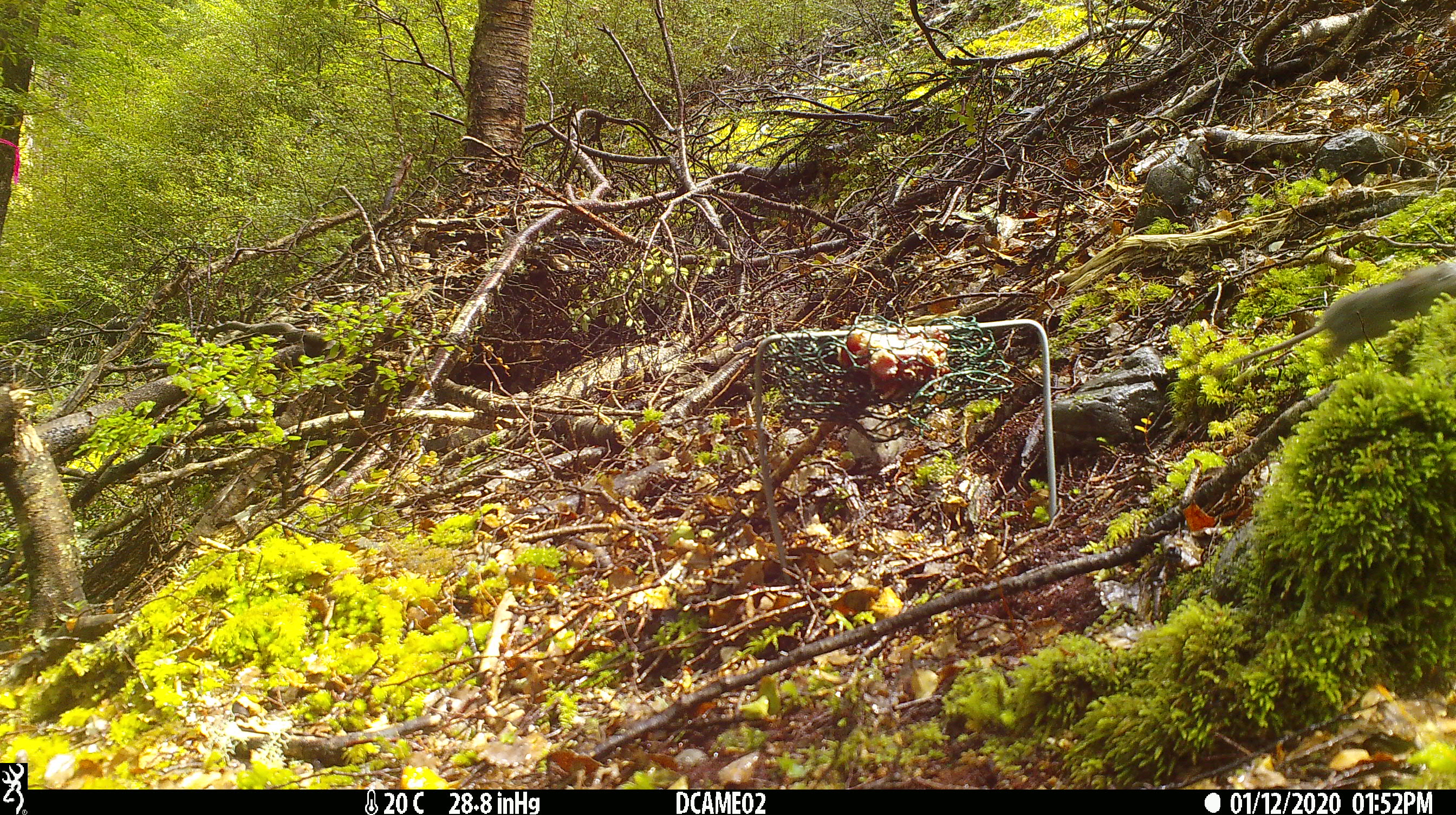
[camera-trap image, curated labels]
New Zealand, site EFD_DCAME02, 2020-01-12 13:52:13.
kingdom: Animalia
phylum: Chordata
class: Mammalia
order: Rodentia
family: Muridae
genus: Mus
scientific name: Mus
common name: mouse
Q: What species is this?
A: Mouse (Mus).